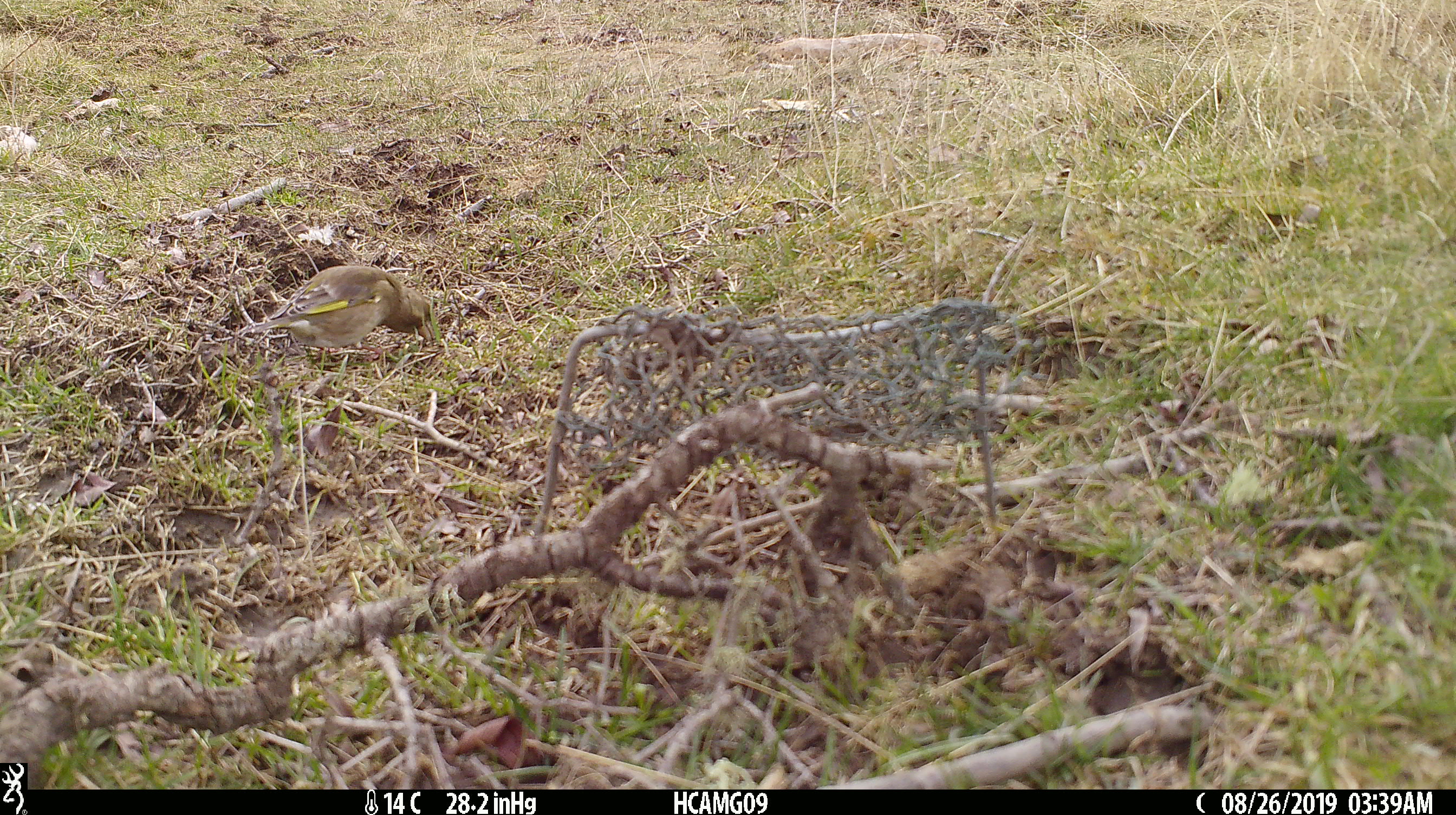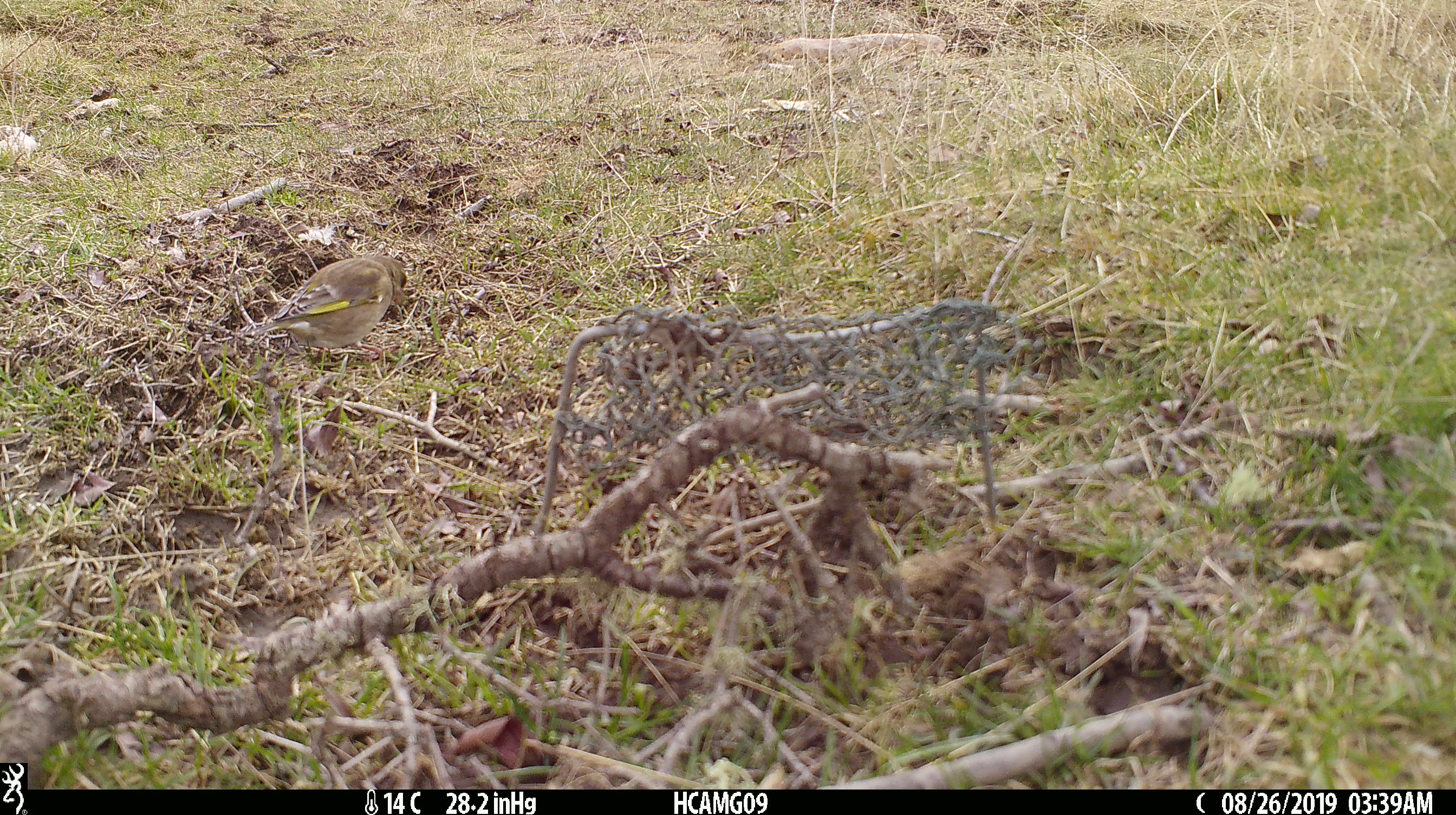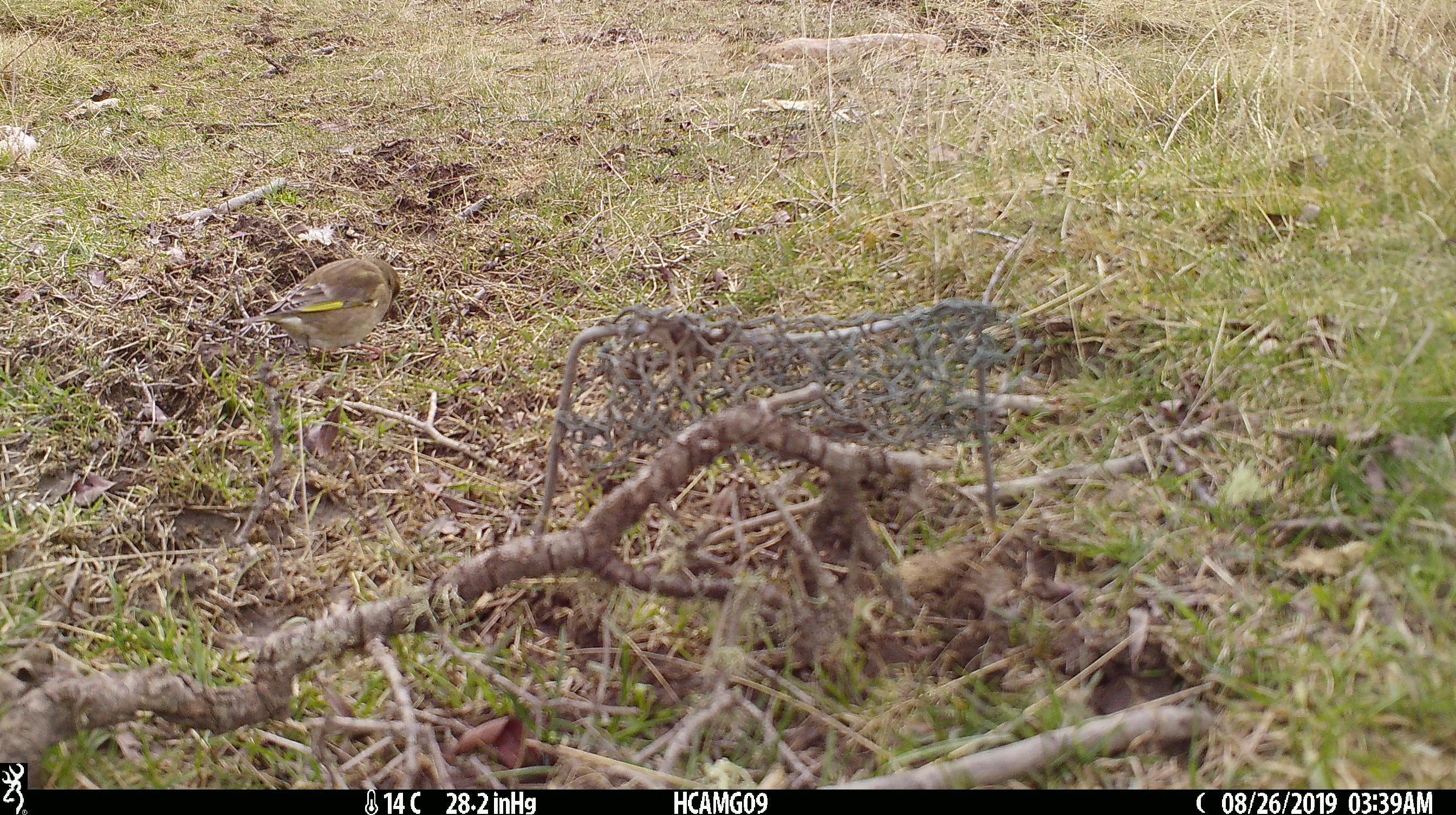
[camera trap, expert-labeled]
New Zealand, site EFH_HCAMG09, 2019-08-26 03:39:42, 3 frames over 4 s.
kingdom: Animalia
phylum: Chordata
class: Aves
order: Passeriformes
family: Fringillidae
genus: Chloris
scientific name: Chloris chloris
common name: greenfinch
Greenfinch (Chloris chloris).